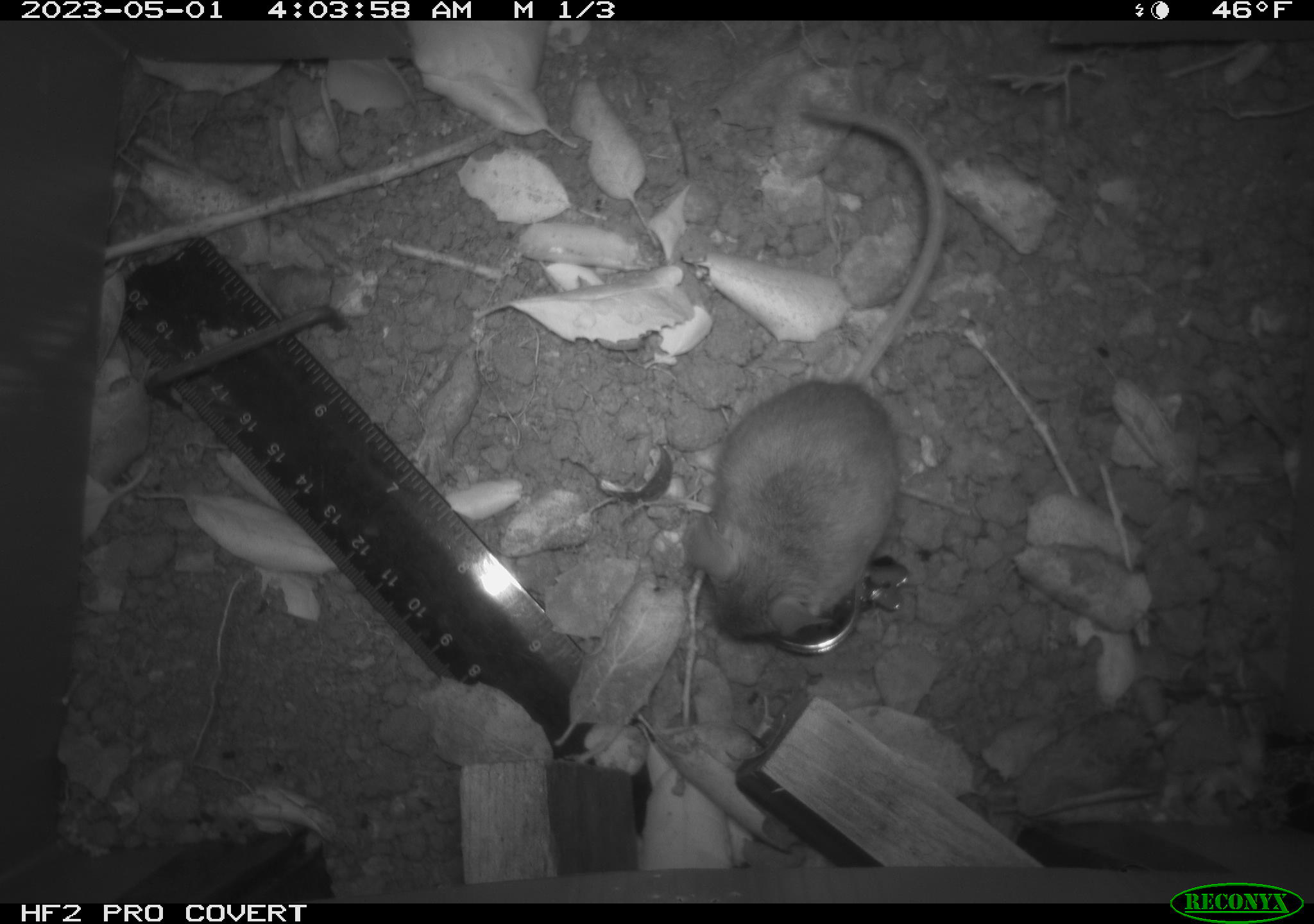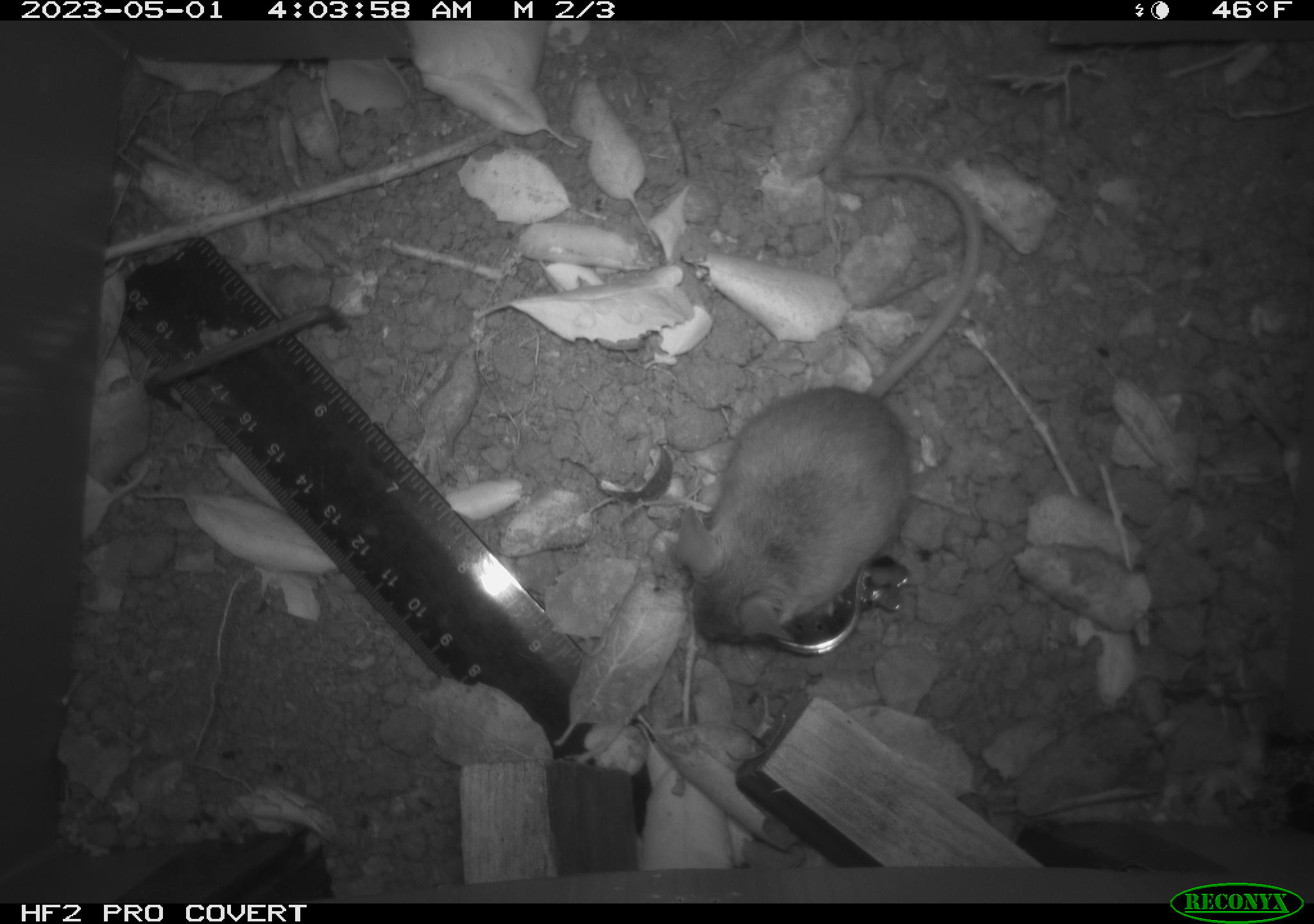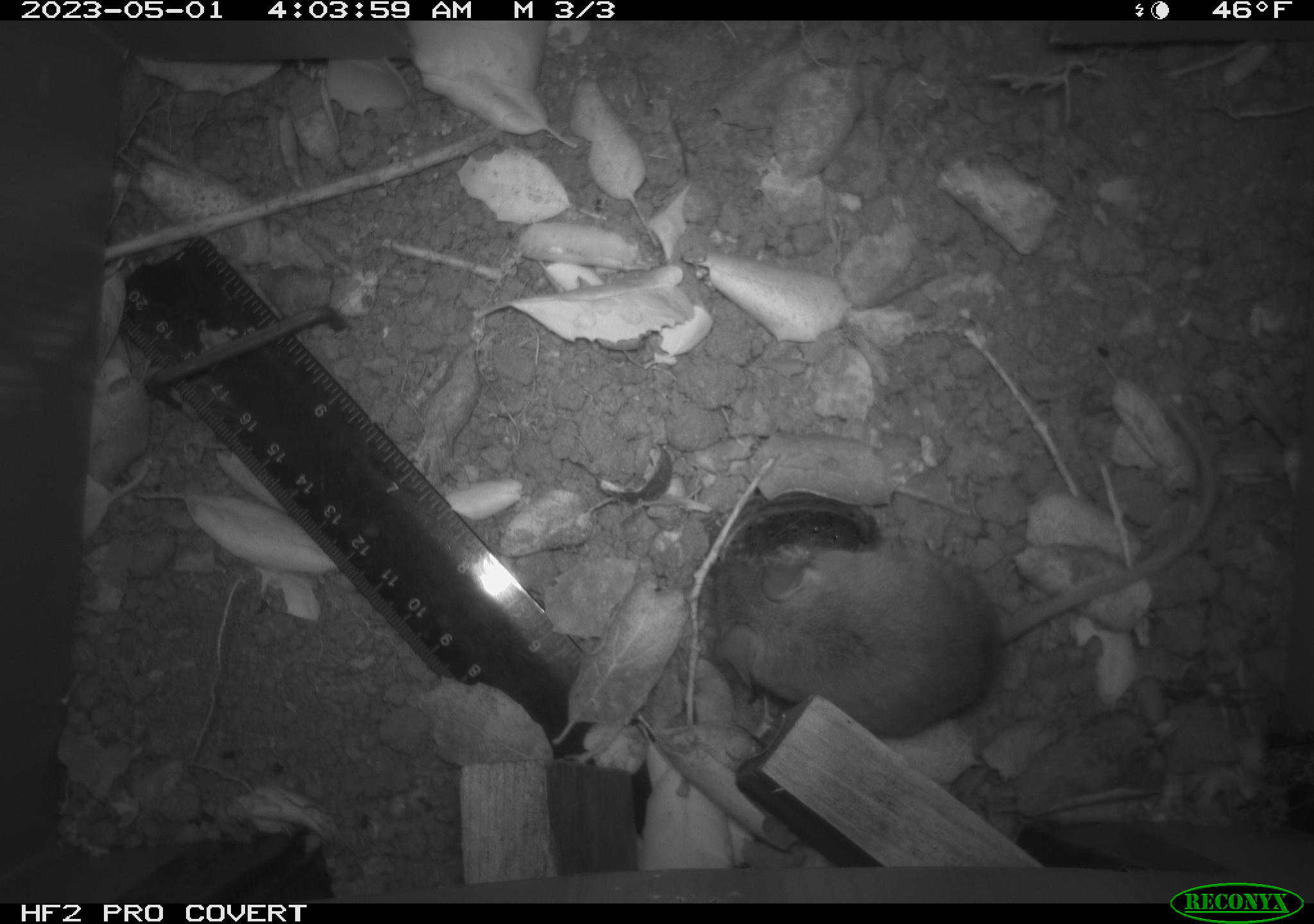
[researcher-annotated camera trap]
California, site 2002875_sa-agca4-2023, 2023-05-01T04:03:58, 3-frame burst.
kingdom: Animalia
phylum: Chordata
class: Mammalia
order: Rodentia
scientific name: Rodentia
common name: mouse species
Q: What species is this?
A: Mouse species (Rodentia).